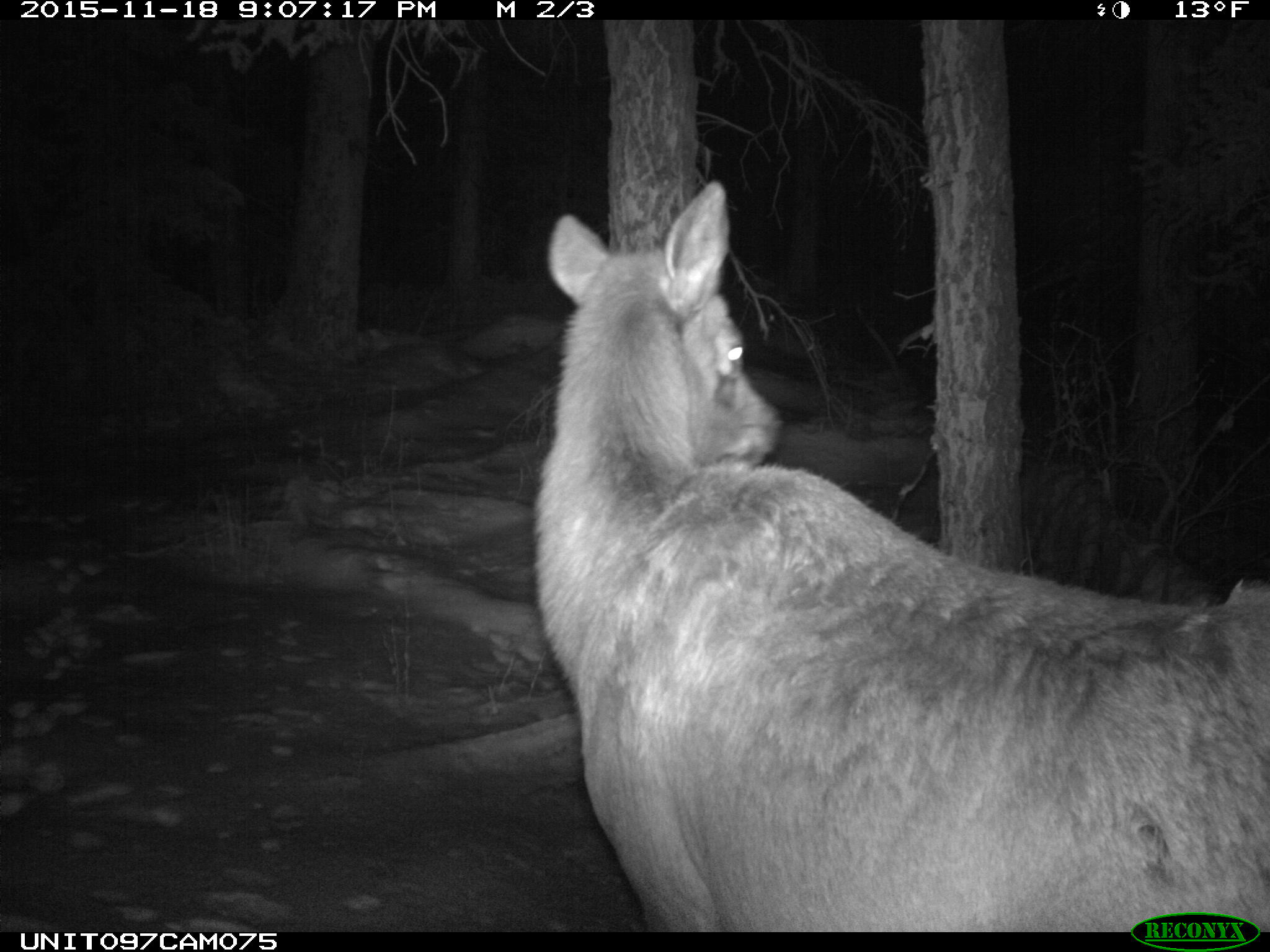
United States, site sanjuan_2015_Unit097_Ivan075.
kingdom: Animalia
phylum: Chordata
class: Mammalia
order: Artiodactyla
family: Cervidae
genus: Cervus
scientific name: Cervus elaphus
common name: red deer